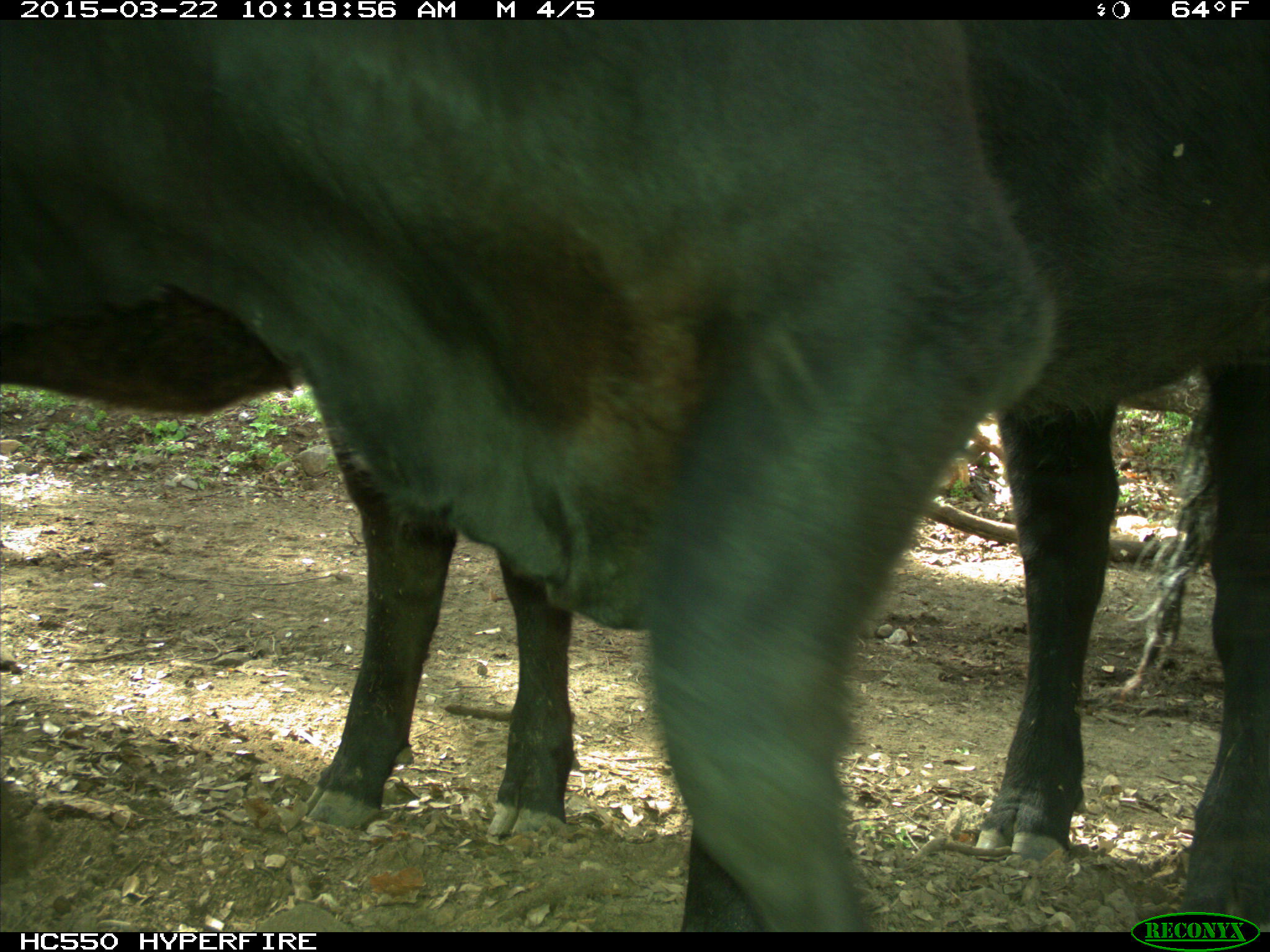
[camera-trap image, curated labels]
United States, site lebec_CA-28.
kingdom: Animalia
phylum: Chordata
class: Mammalia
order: Artiodactyla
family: Bovidae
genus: Bos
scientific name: Bos taurus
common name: domestic cow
Bos taurus (domestic cow).